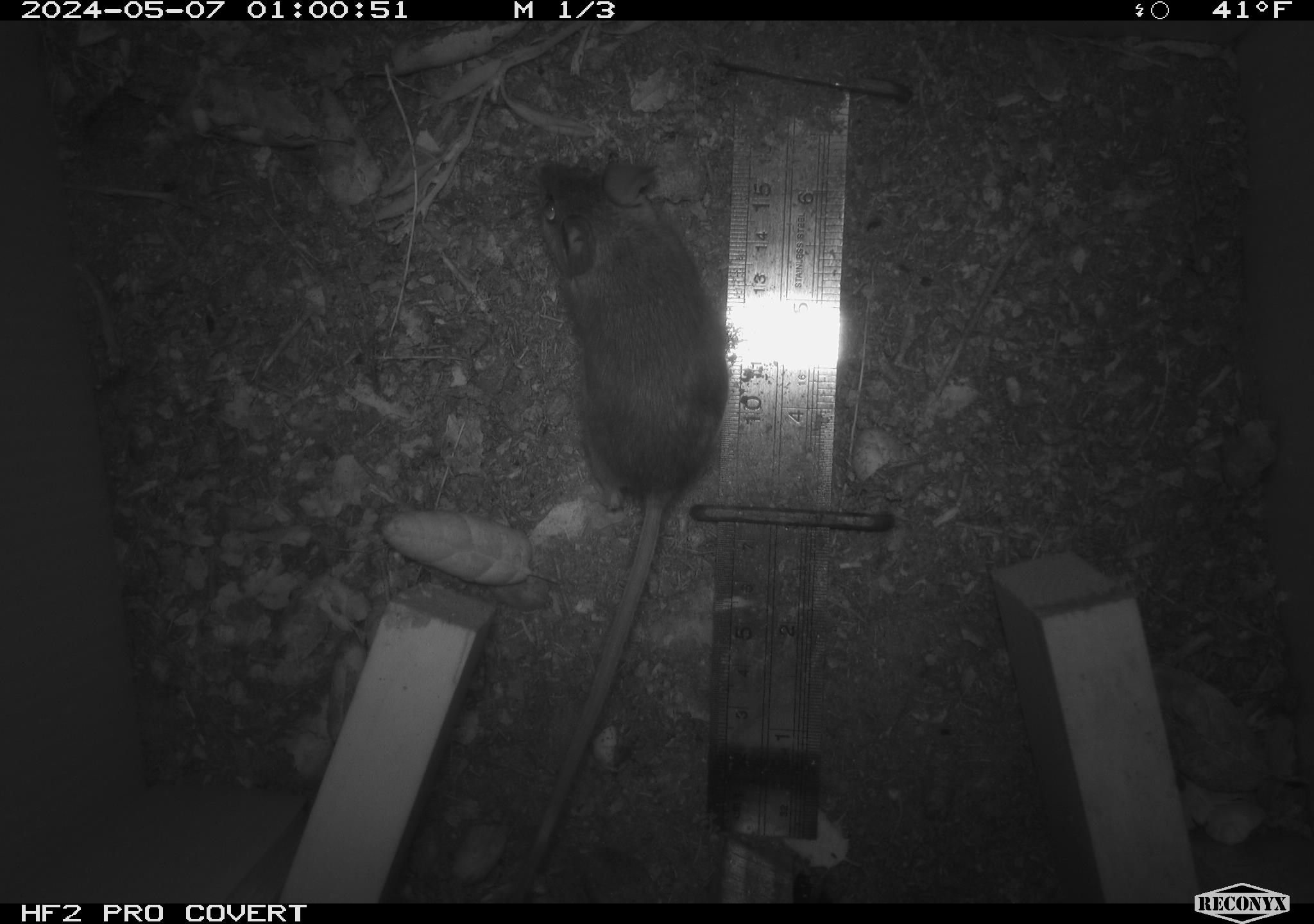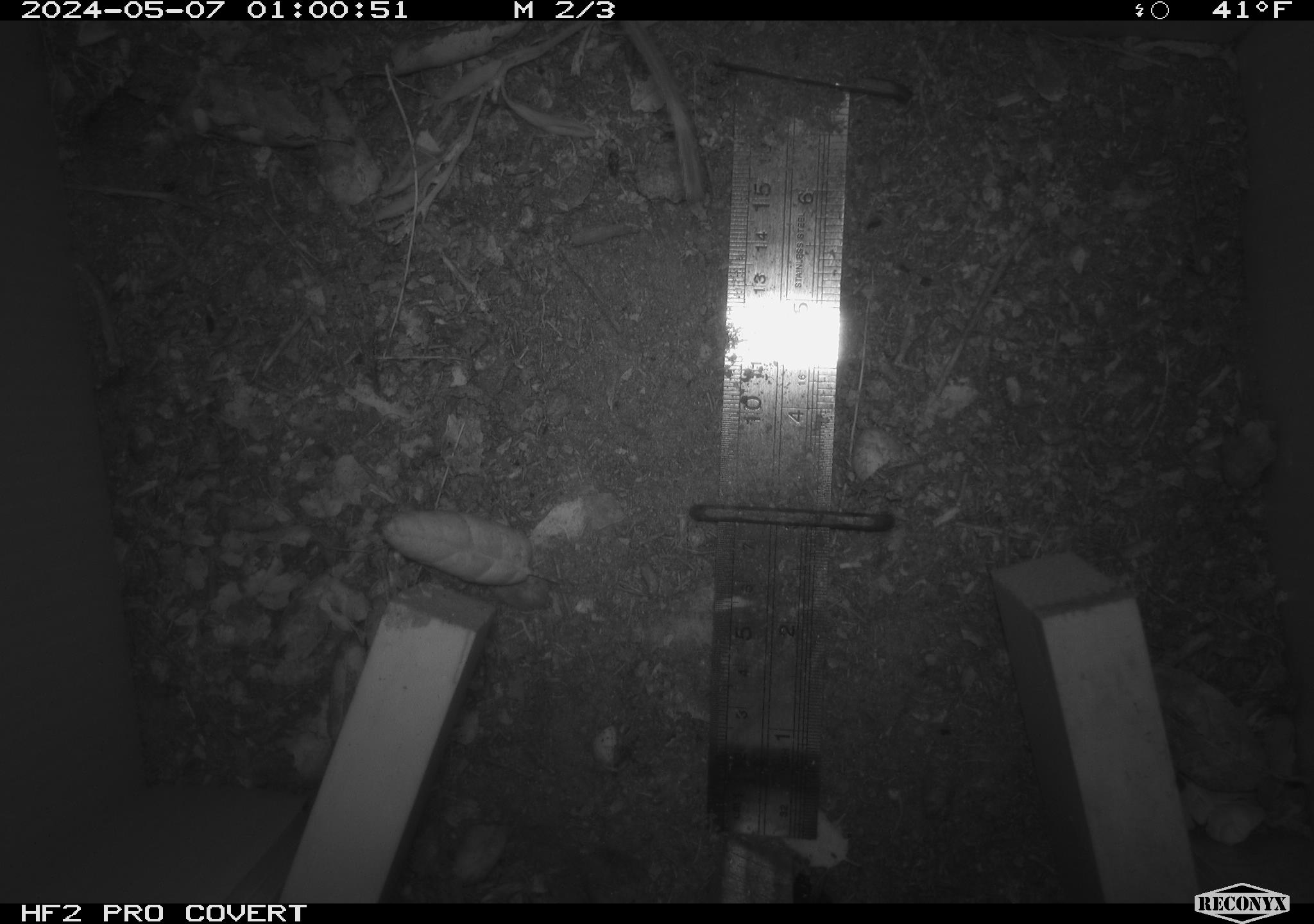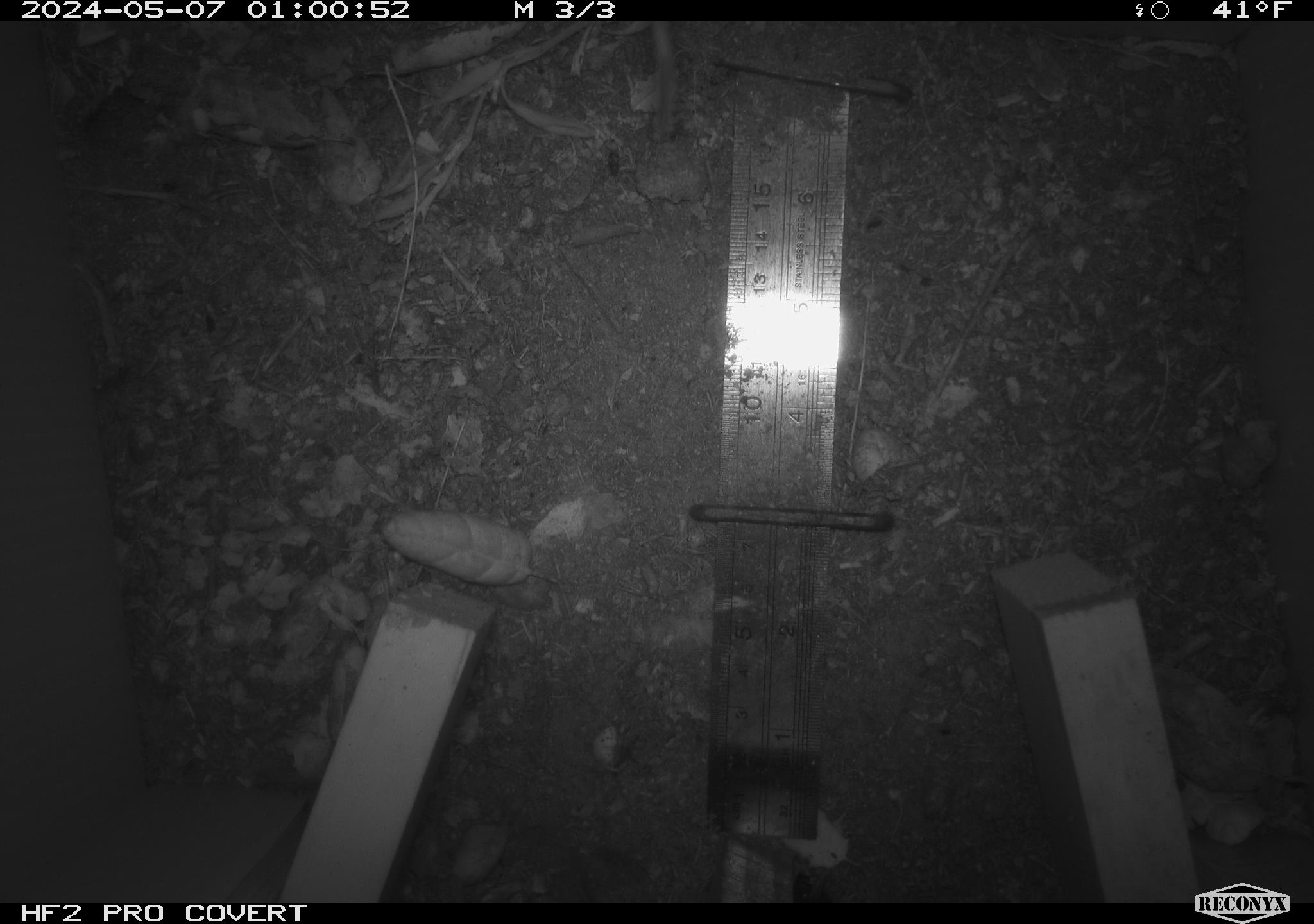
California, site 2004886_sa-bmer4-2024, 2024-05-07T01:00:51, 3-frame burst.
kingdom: Animalia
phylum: Chordata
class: Mammalia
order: Rodentia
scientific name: Rodentia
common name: mouse species